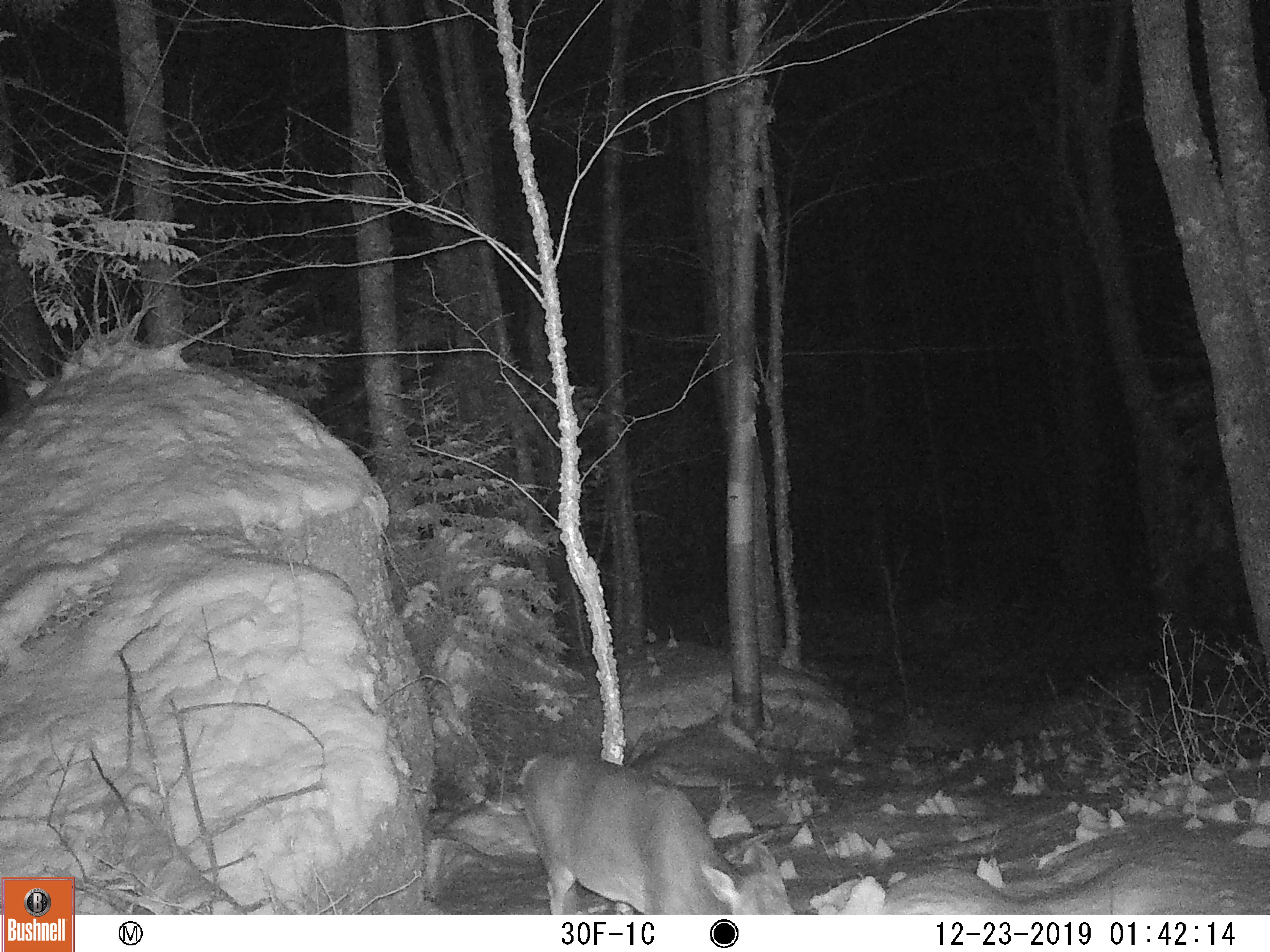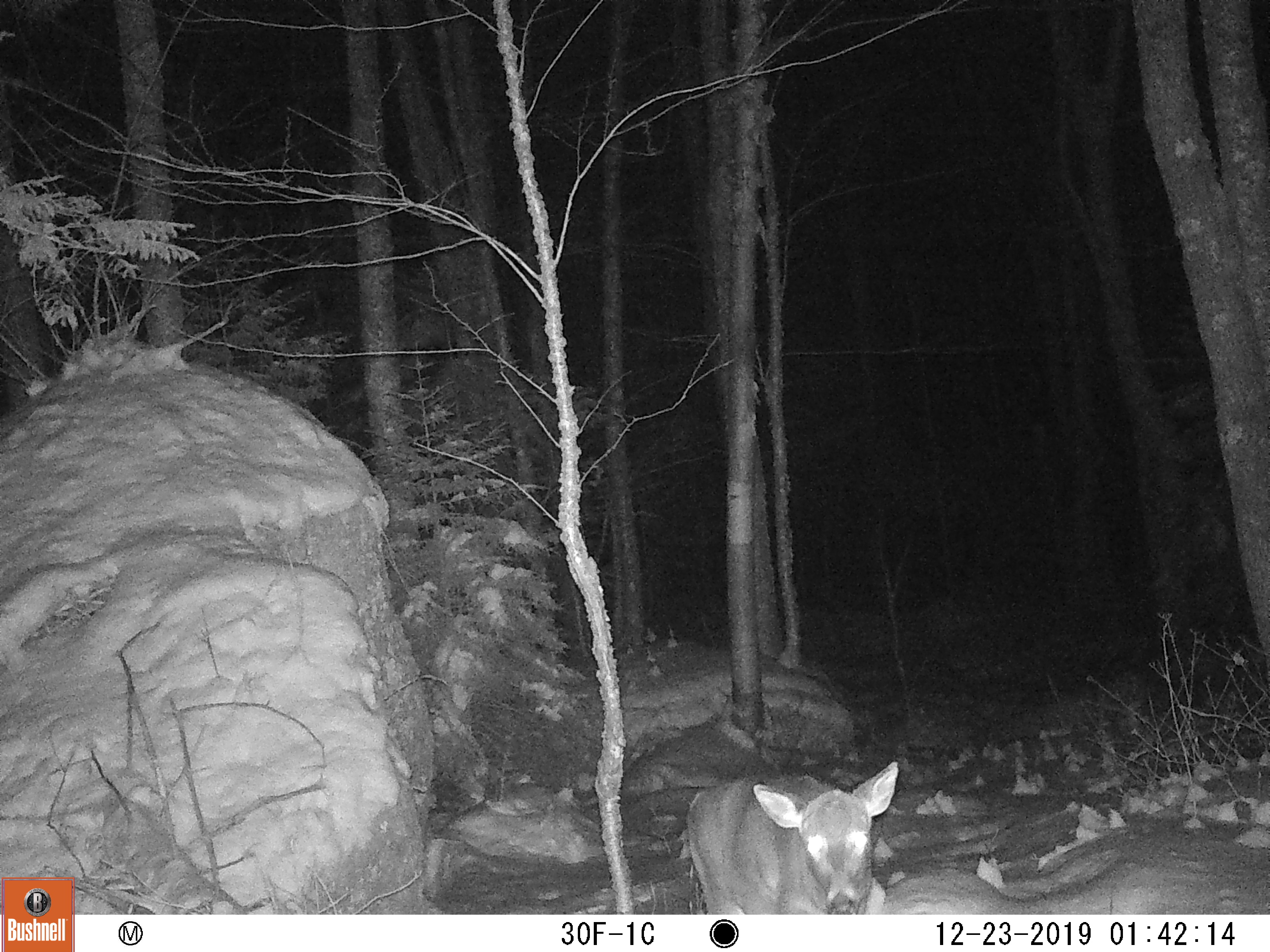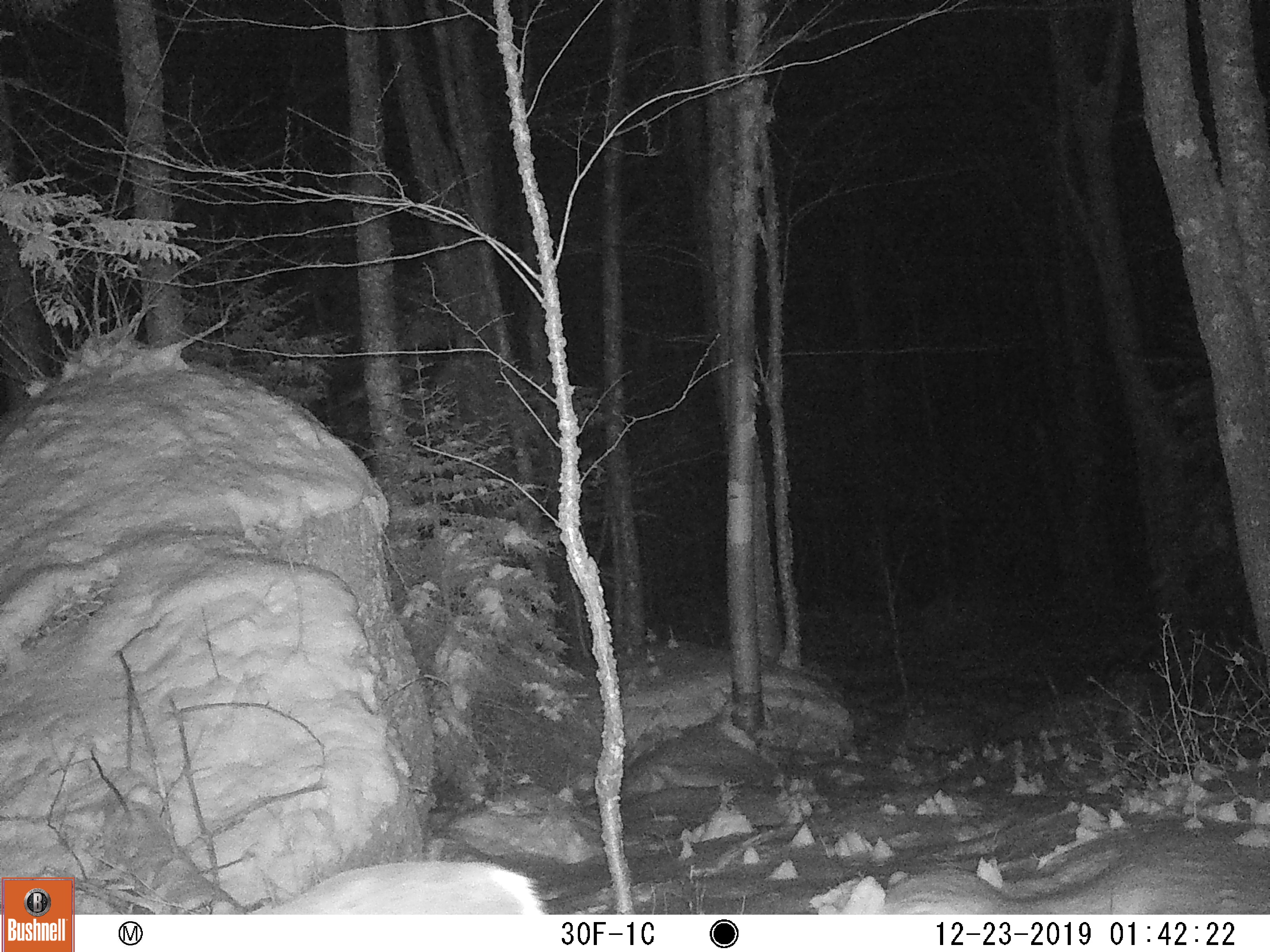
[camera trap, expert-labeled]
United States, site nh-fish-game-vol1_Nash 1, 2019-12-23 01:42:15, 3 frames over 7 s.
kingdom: Animalia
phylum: Chordata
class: Mammalia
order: Artiodactyla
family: Cervidae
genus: Odocoileus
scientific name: Odocoileus virginianus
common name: white-tailed deer